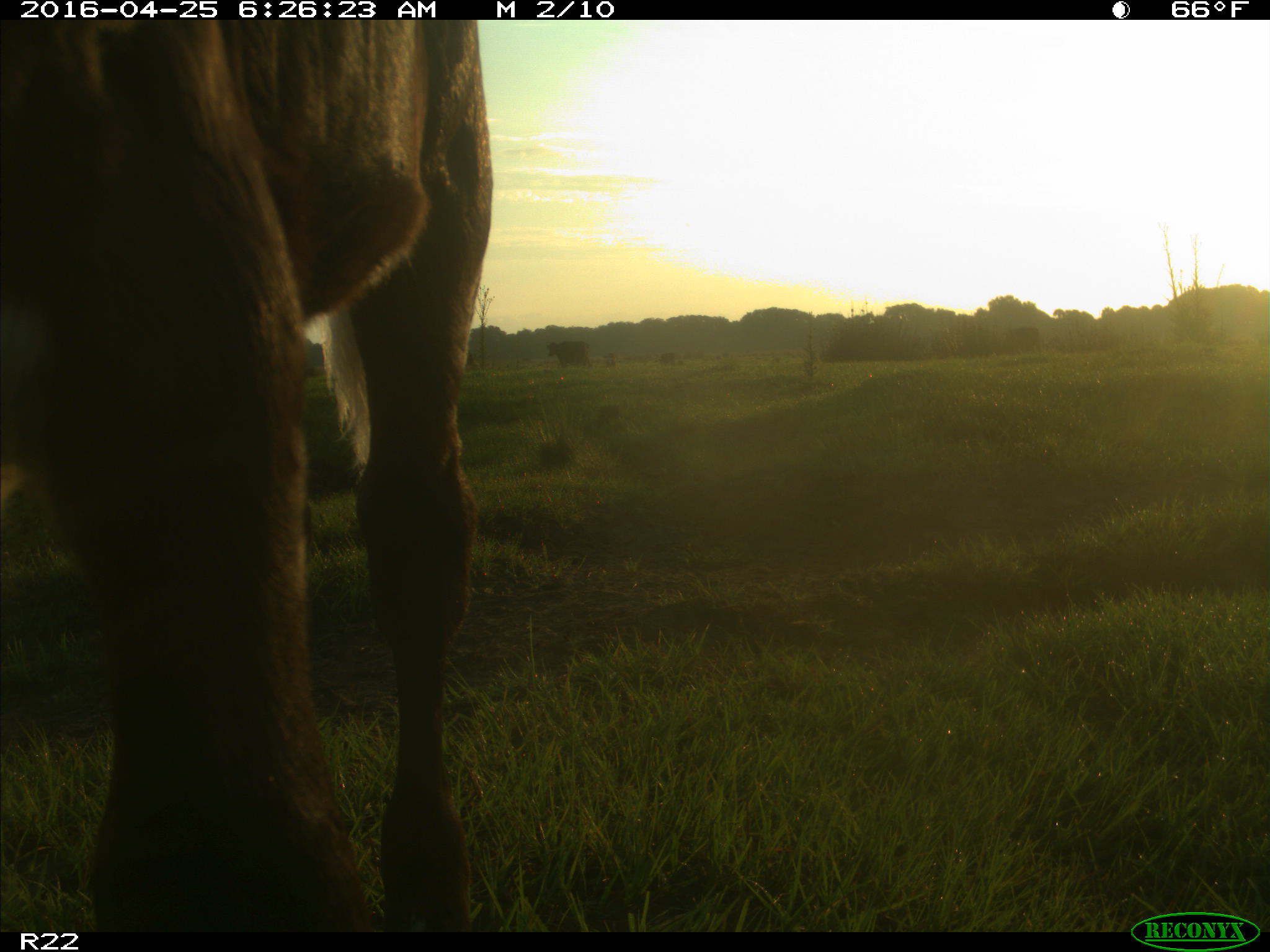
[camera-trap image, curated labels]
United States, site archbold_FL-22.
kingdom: Animalia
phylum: Chordata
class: Mammalia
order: Artiodactyla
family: Bovidae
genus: Bos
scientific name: Bos taurus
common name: domestic cow